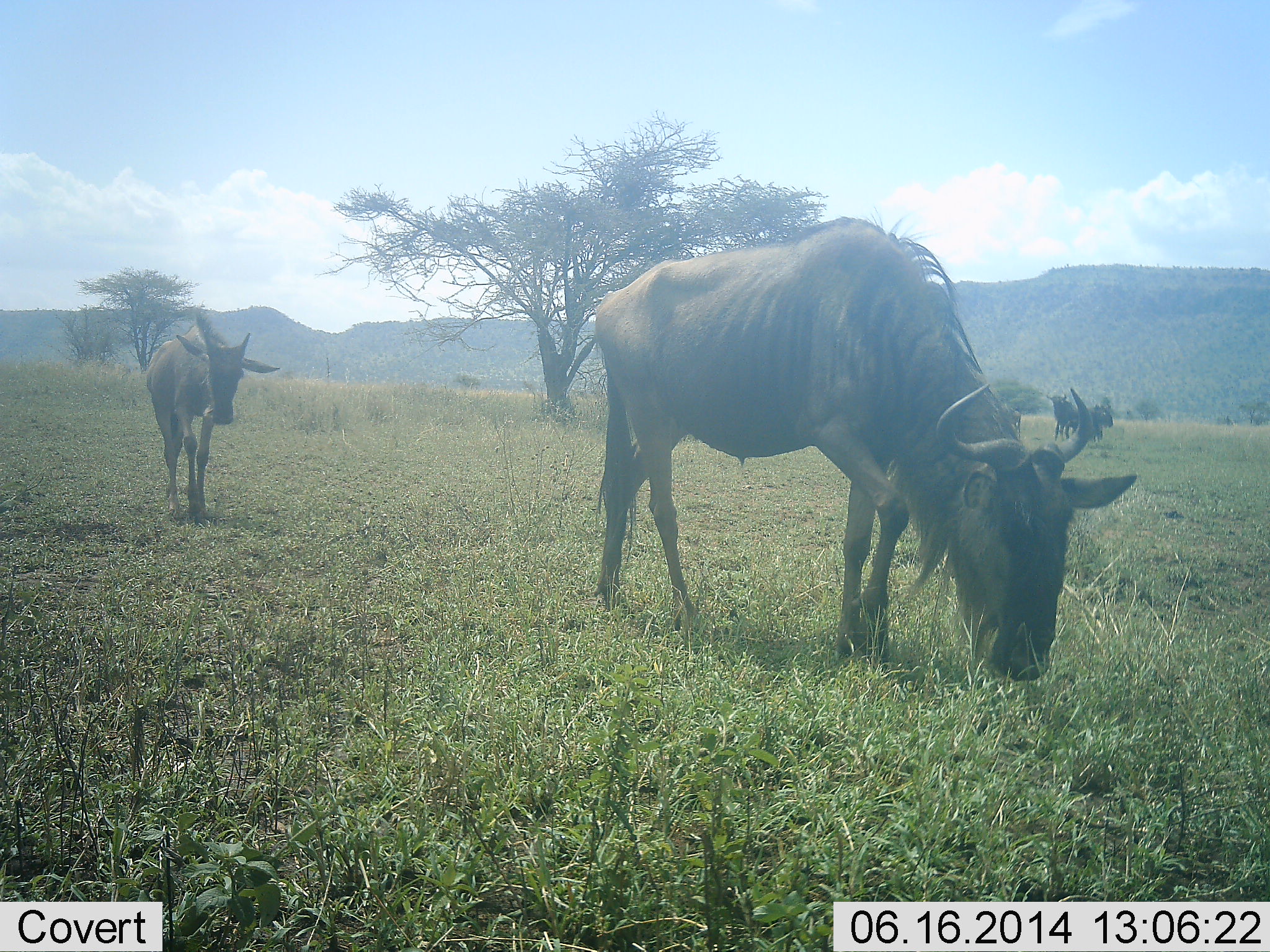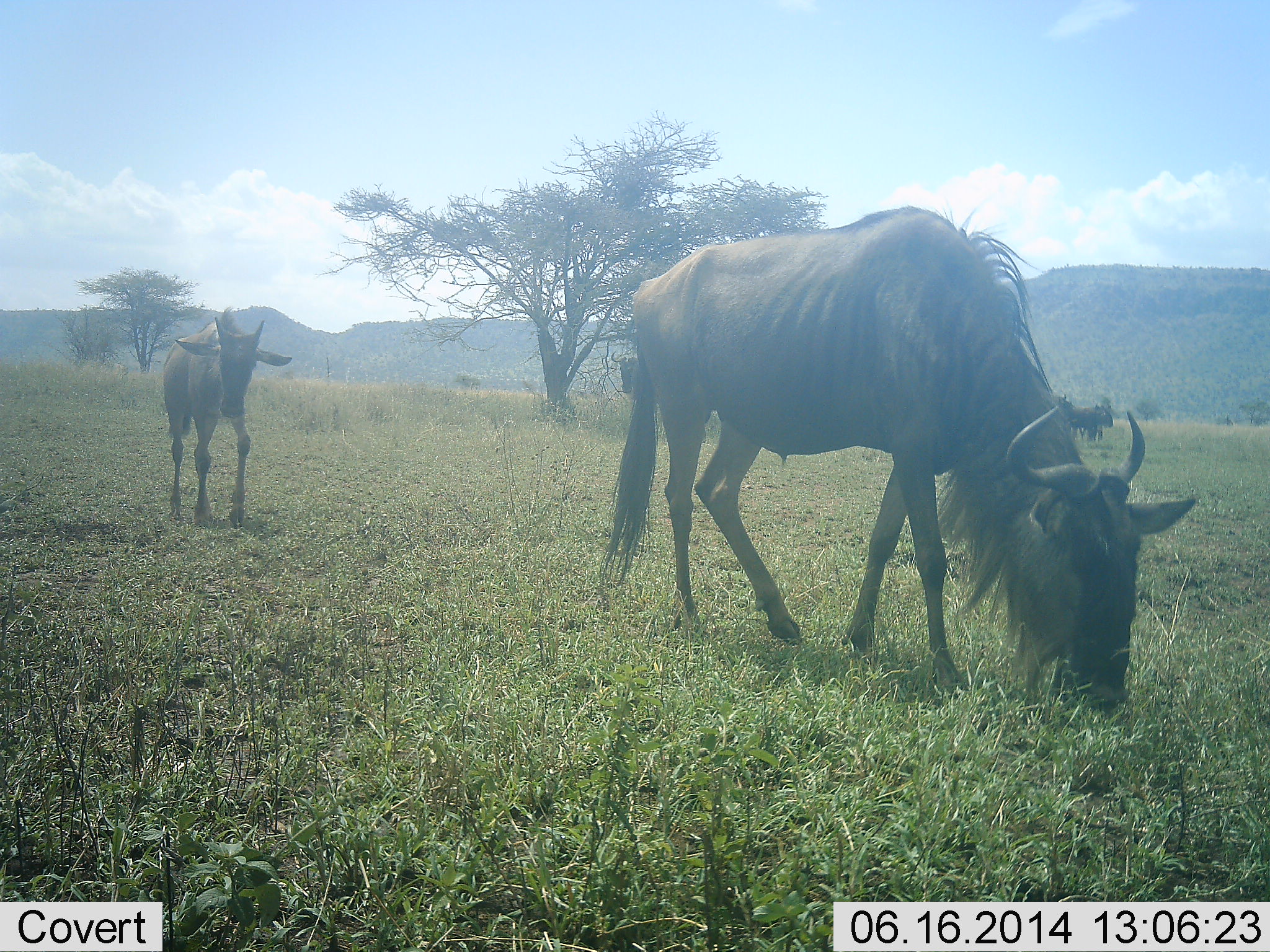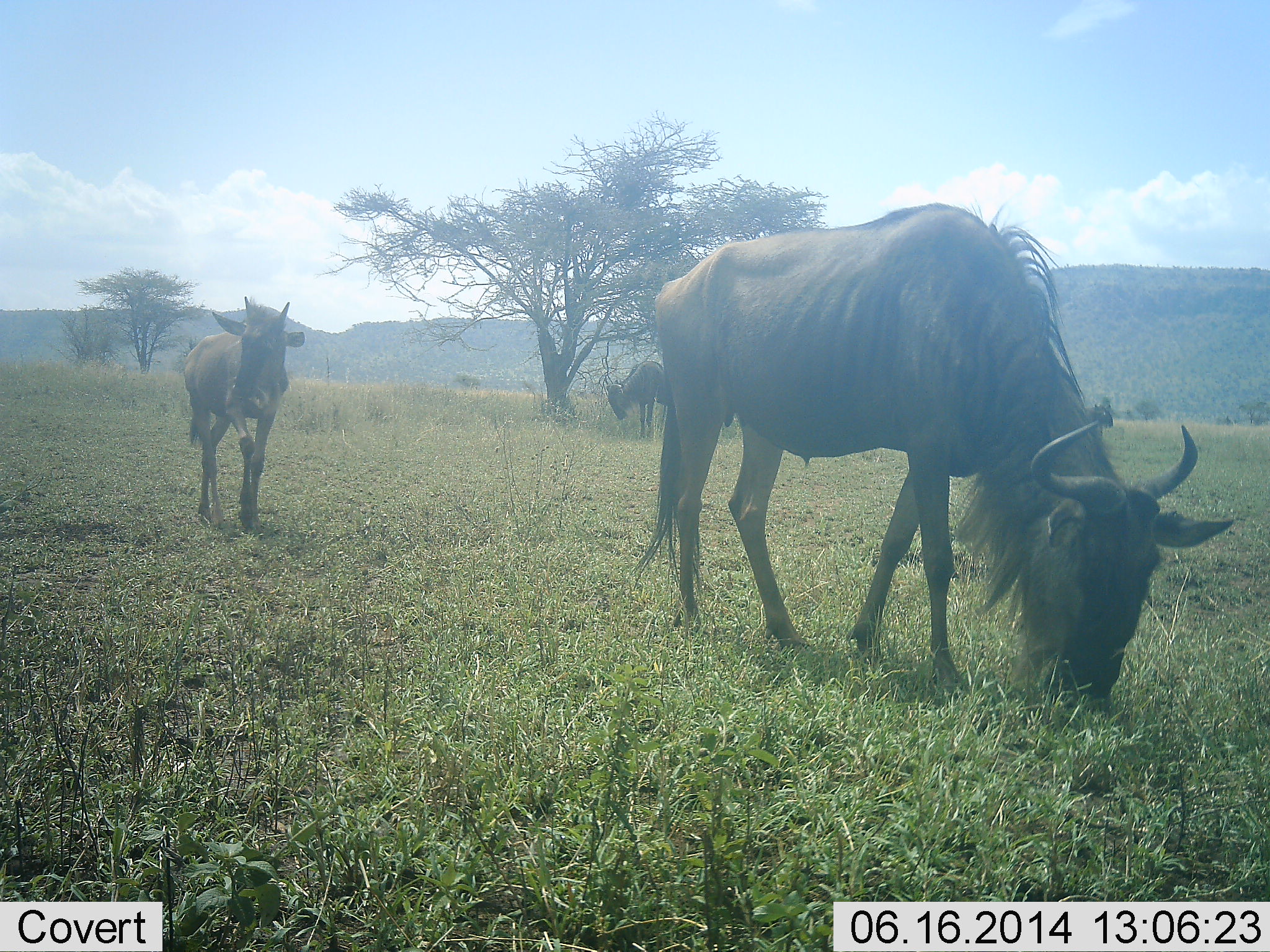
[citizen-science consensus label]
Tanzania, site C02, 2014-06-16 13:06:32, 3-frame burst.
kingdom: Animalia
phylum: Chordata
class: Mammalia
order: Artiodactyla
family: Bovidae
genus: Connochaetes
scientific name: Connochaetes taurinus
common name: blue wildebeest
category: wildebeest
Wildebeest (blue wildebeest) (Connochaetes taurinus), count 3. Behavior (volunteer vote fractions): standing 40%, resting 0%, moving 80%, interacting 0%. Young present (vote fraction): 60%. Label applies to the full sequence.